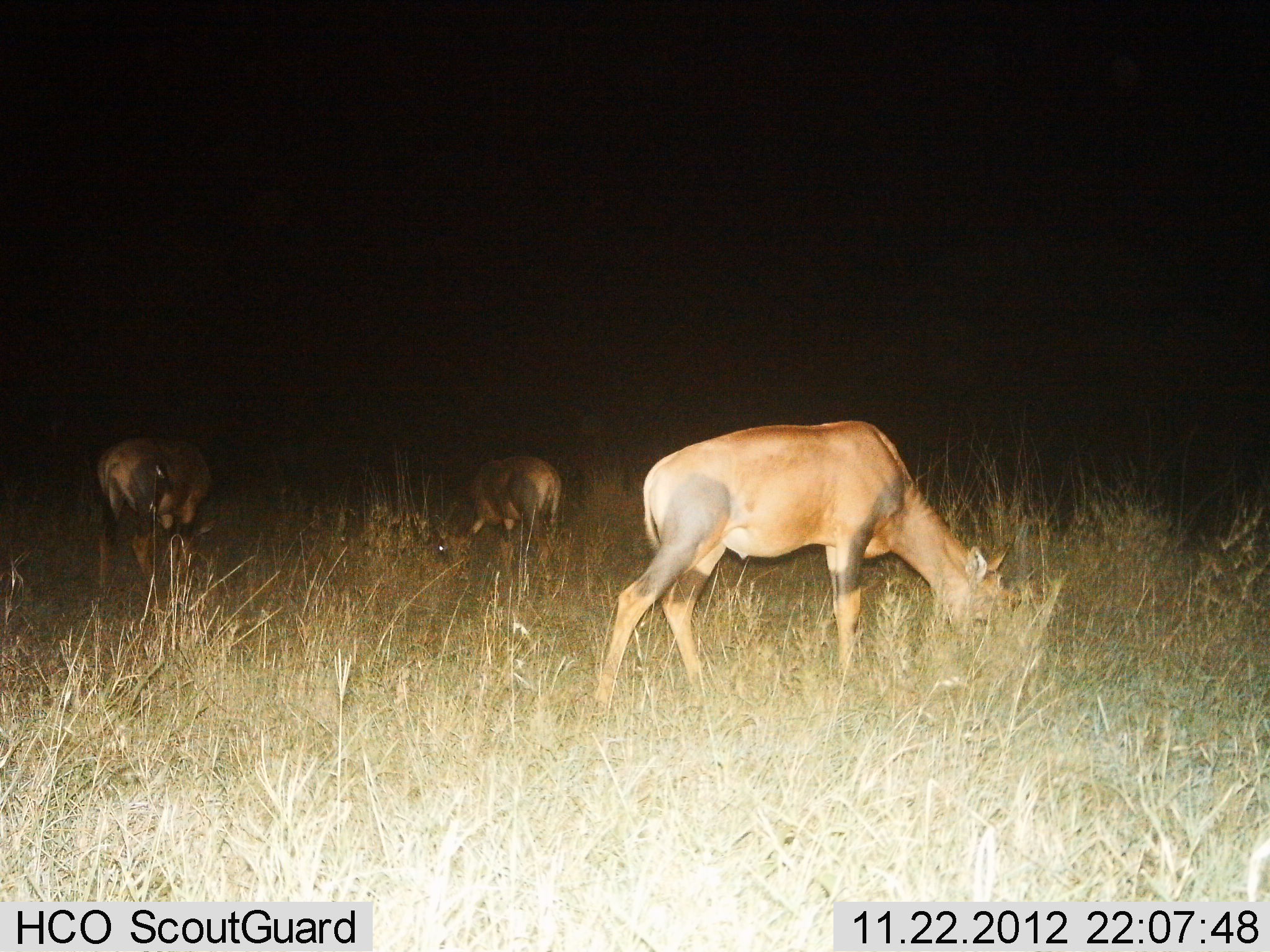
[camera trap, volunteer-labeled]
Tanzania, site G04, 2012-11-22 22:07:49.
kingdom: Animalia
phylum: Chordata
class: Mammalia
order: Artiodactyla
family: Bovidae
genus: Damaliscus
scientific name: Damaliscus lunatus jimela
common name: topi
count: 3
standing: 30%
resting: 0%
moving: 0%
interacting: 0%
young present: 0%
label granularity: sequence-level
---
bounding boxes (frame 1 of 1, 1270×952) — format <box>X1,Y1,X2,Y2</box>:
animal: <box>592,420,1036,739</box>; <box>90,432,215,600</box>; <box>434,450,564,578</box>